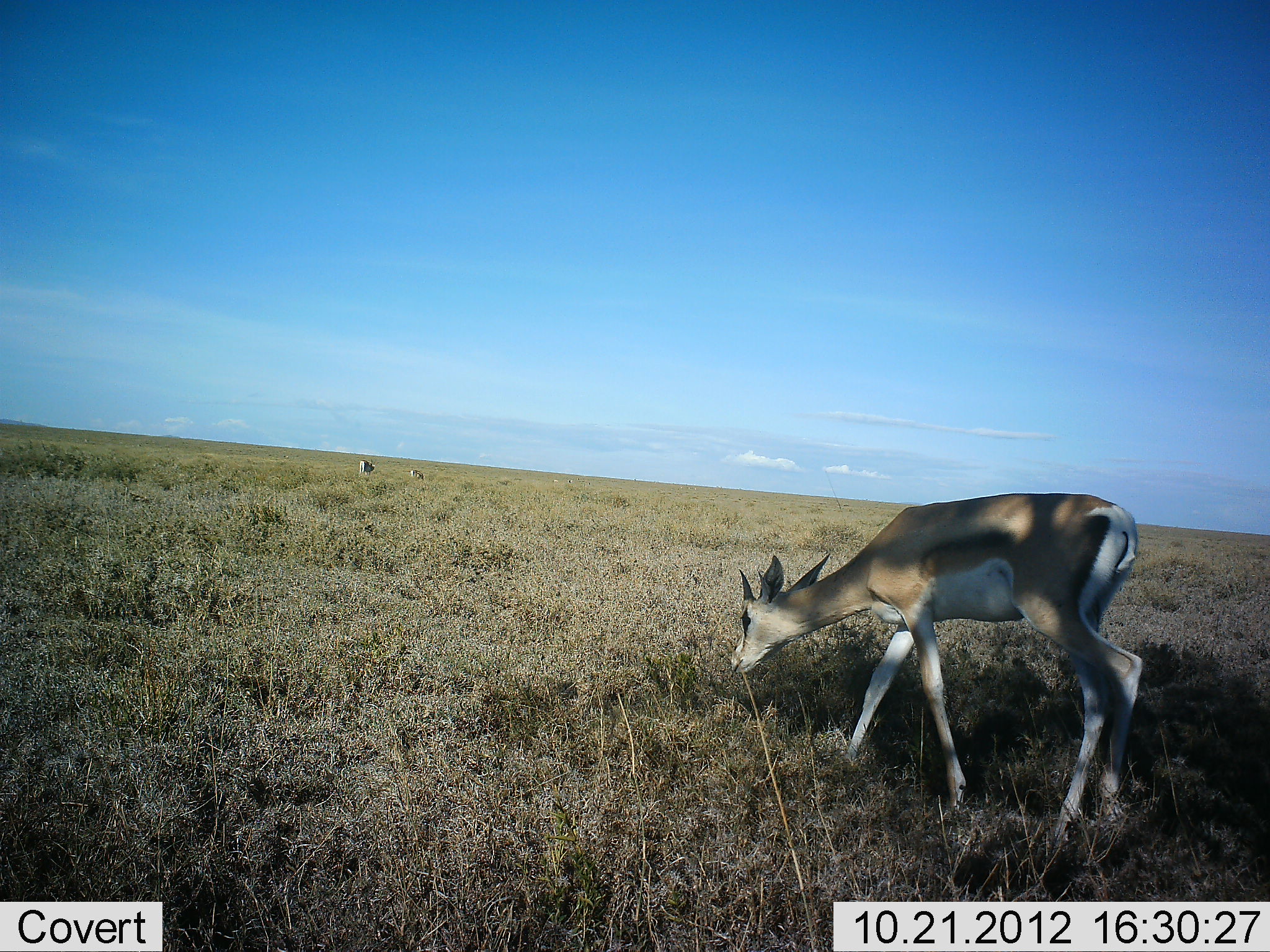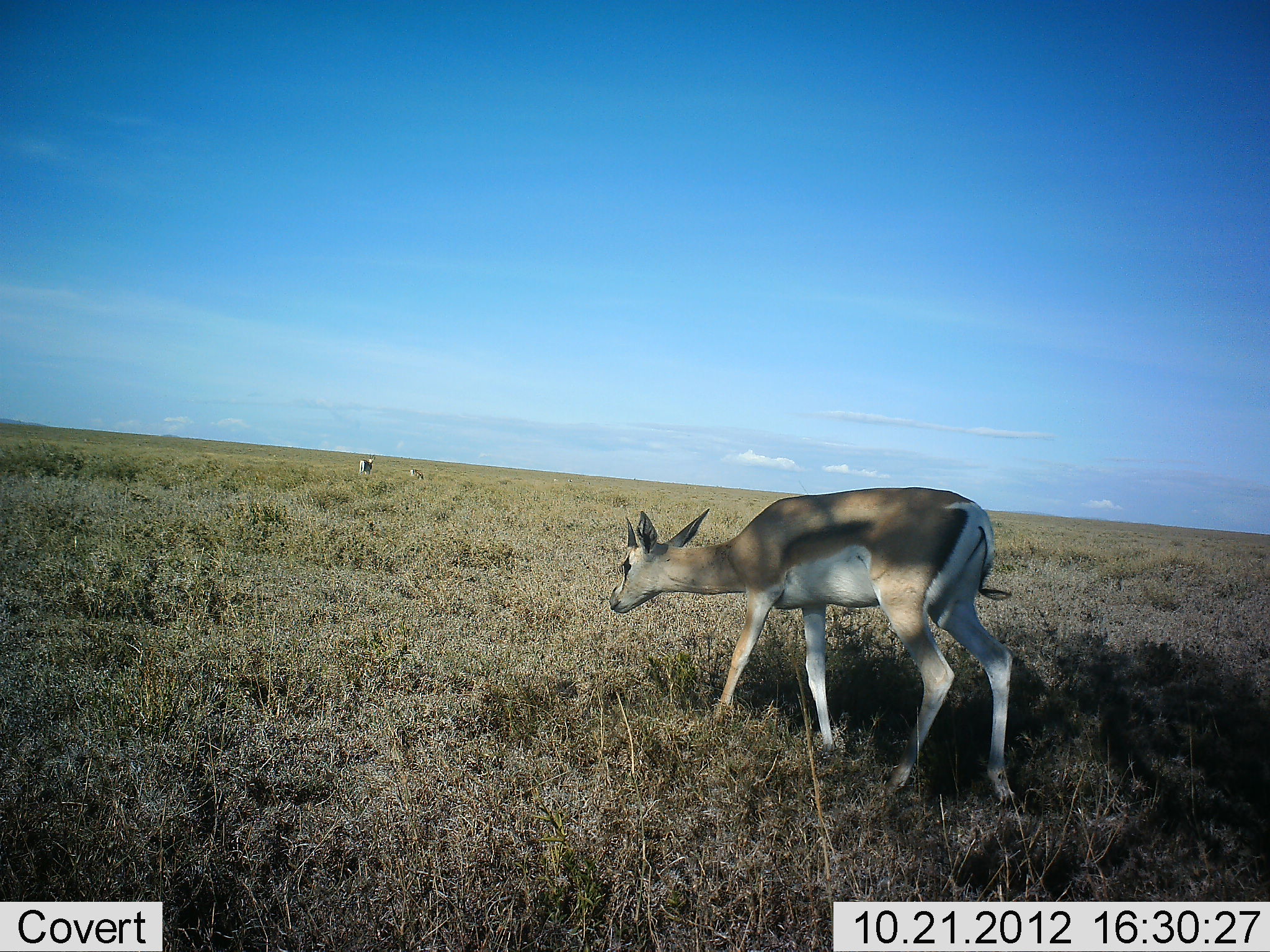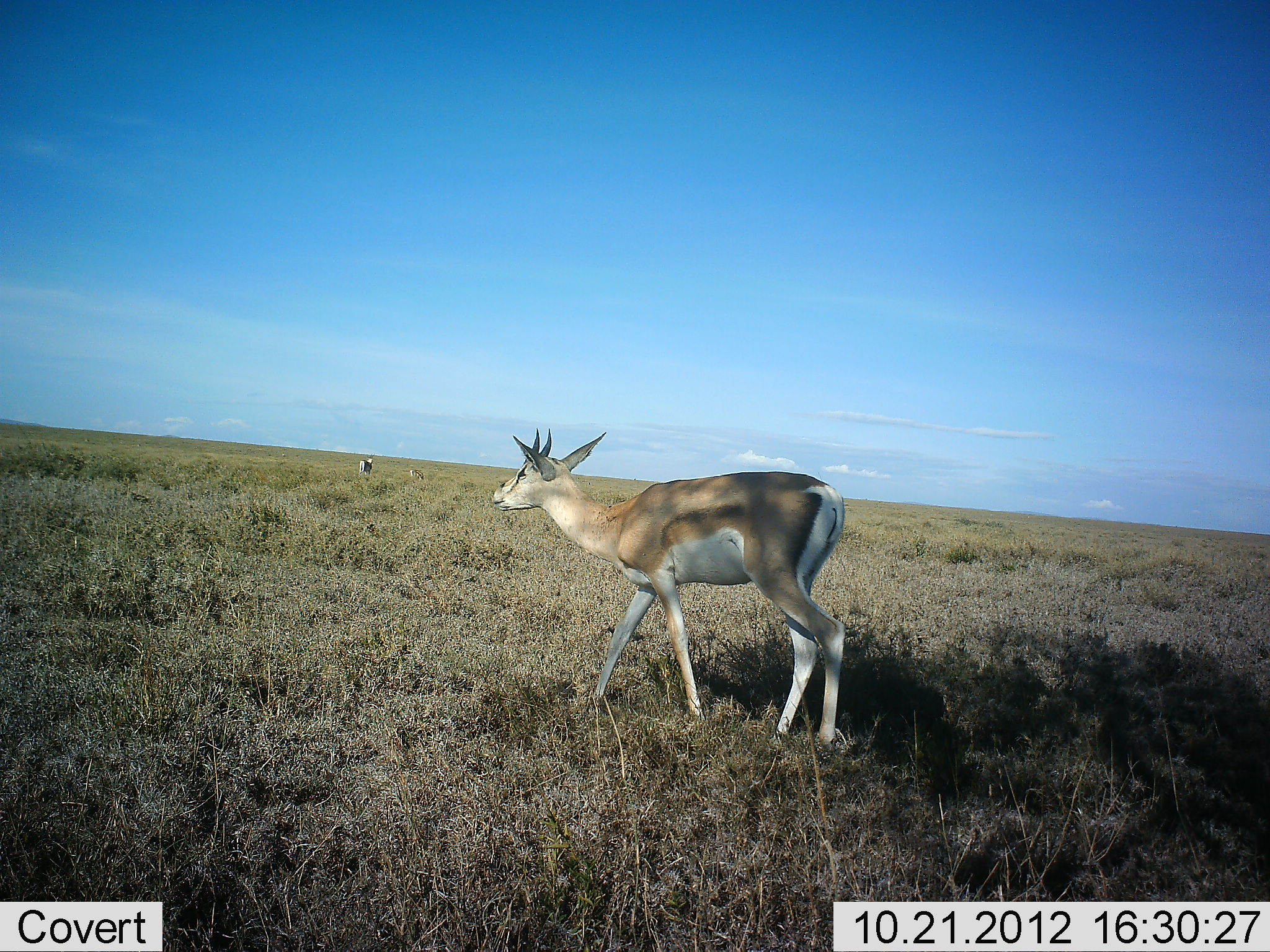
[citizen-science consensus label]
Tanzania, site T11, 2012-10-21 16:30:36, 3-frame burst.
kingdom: Animalia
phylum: Chordata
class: Mammalia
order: Artiodactyla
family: Bovidae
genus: Nanger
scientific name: Nanger granti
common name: grant's gazelle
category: gazellegrants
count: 3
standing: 40%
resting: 0%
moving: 80%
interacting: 0%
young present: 0%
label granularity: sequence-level